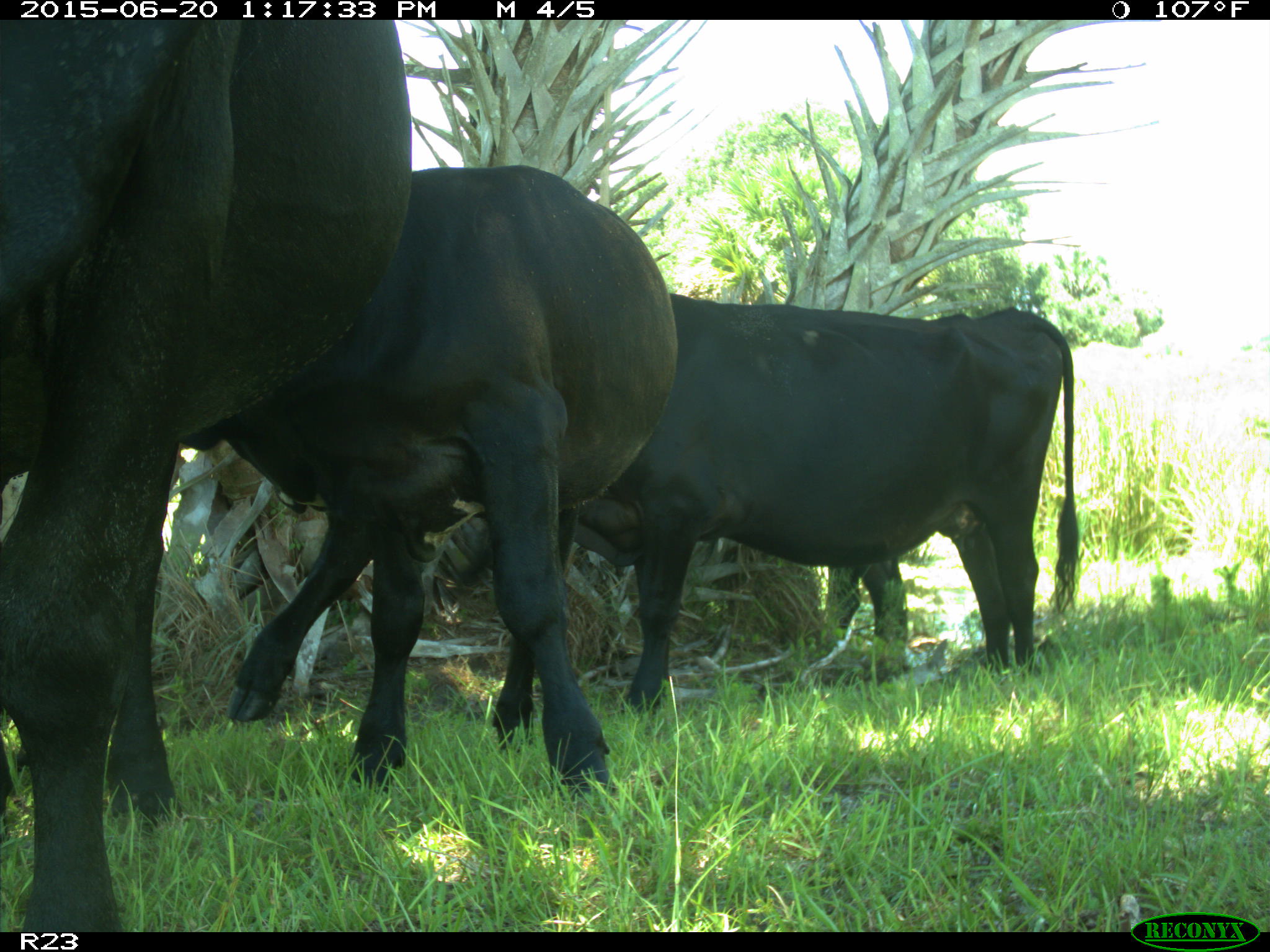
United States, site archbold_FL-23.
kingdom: Animalia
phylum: Chordata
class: Mammalia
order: Artiodactyla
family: Bovidae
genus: Bos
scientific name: Bos taurus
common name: domestic cow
Bos taurus (domestic cow).